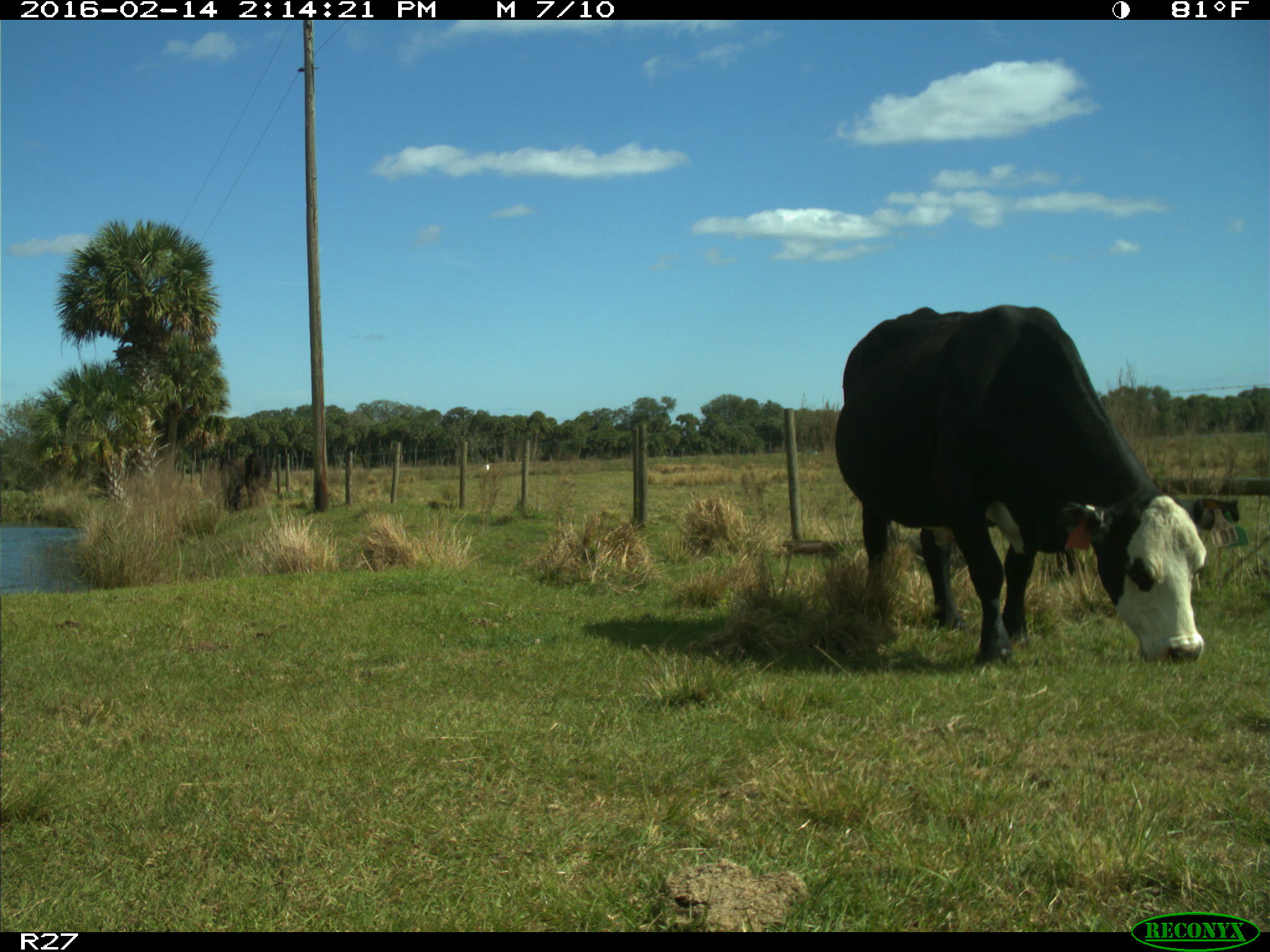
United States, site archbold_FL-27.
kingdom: Animalia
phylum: Chordata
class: Mammalia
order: Artiodactyla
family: Bovidae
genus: Bos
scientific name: Bos taurus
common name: domestic cow